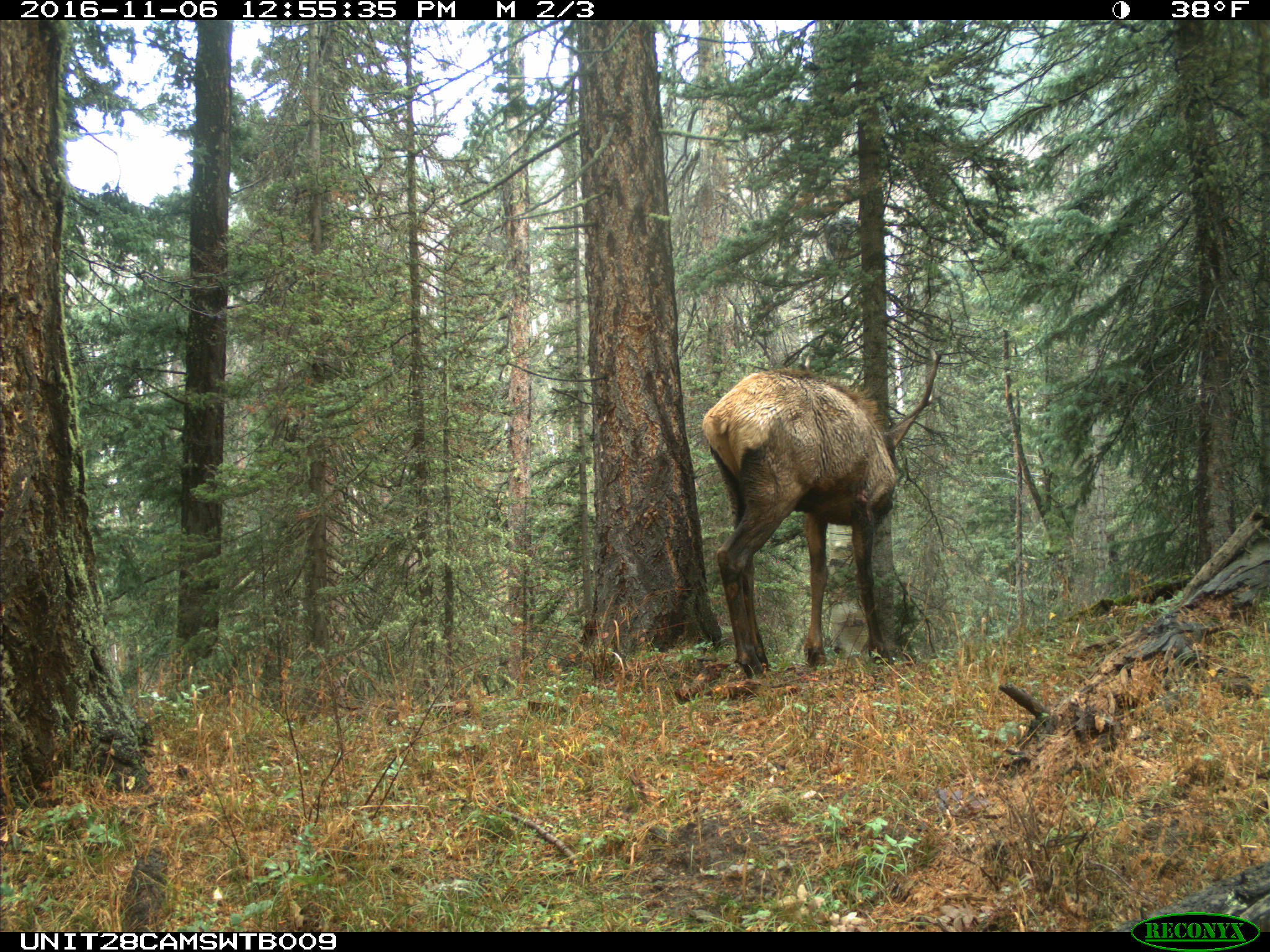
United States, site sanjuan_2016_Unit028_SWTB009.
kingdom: Animalia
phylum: Chordata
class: Mammalia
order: Artiodactyla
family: Cervidae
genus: Cervus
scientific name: Cervus elaphus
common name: red deer